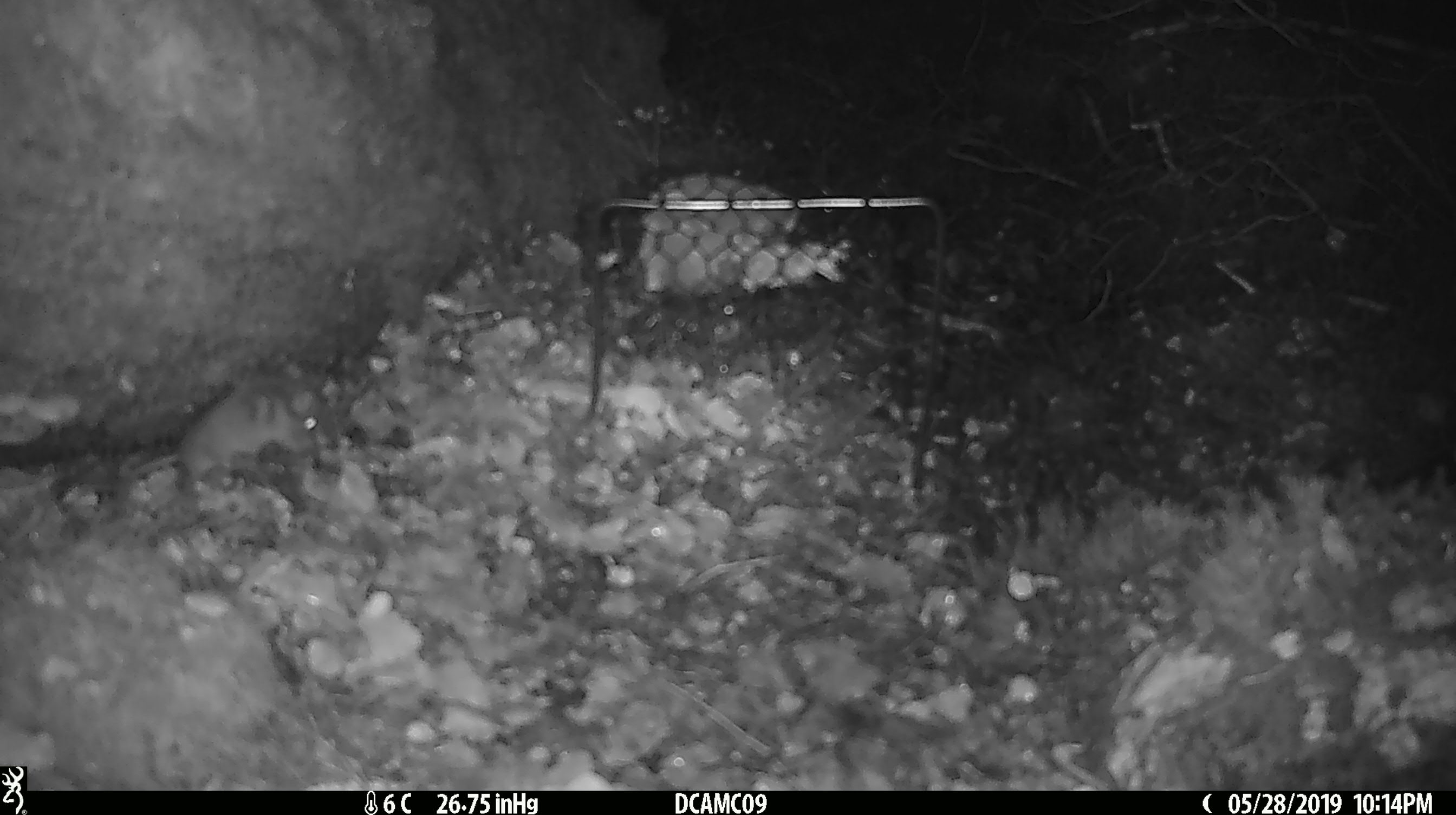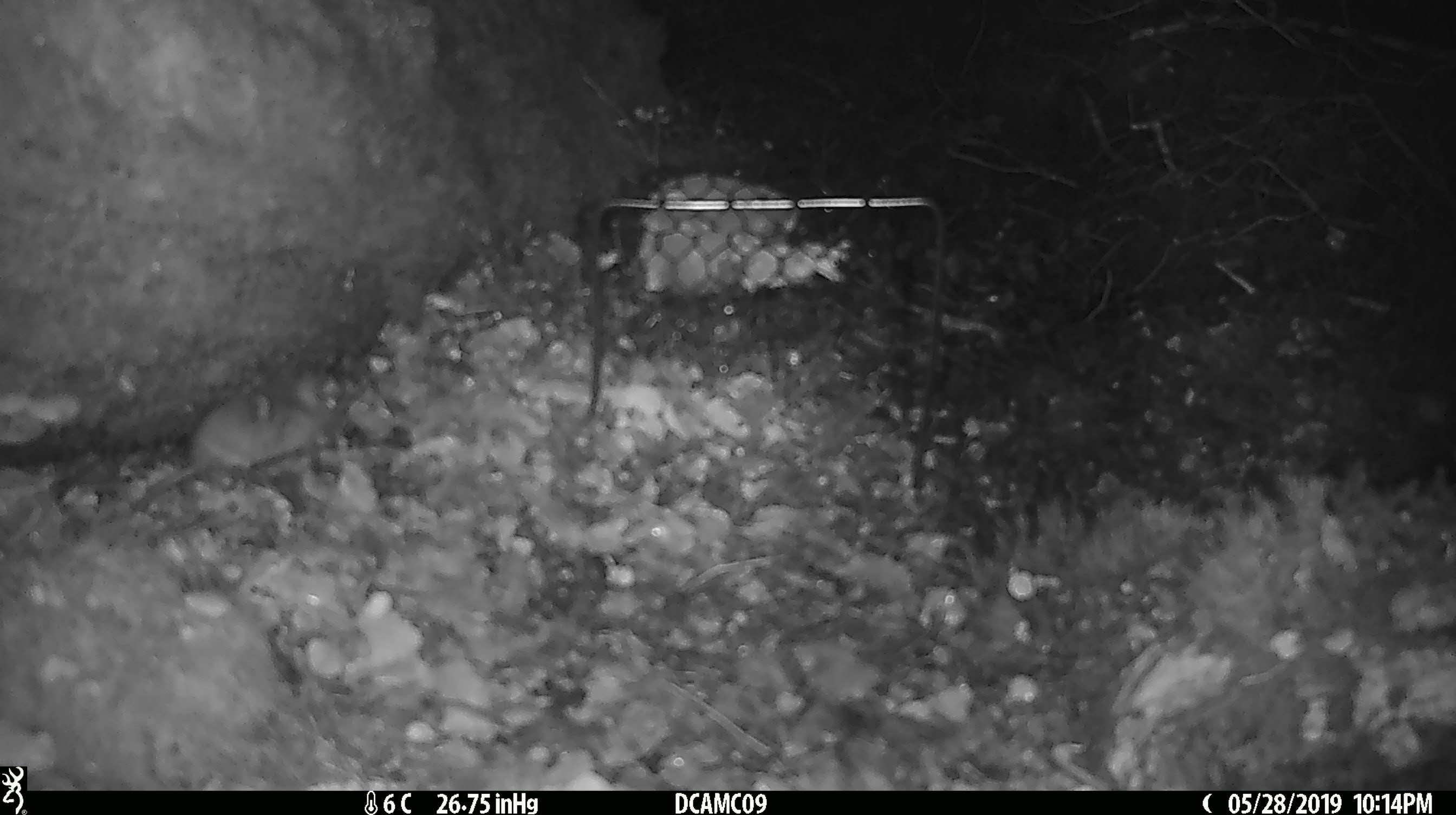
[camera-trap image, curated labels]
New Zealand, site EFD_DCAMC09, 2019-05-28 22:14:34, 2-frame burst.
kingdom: Animalia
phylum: Chordata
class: Mammalia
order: Rodentia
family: Muridae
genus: Mus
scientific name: Mus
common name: mouse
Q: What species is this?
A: Mouse (Mus).